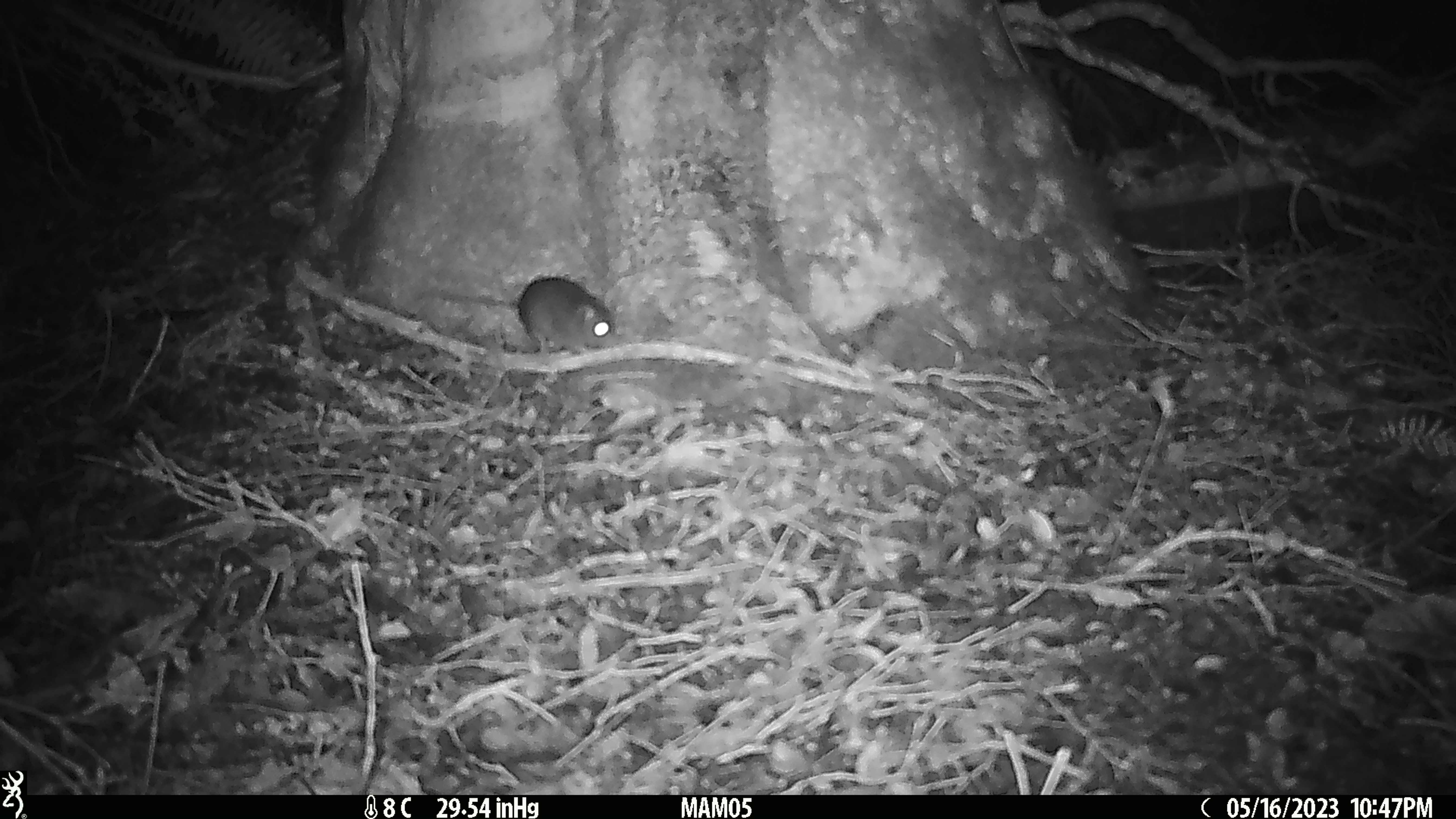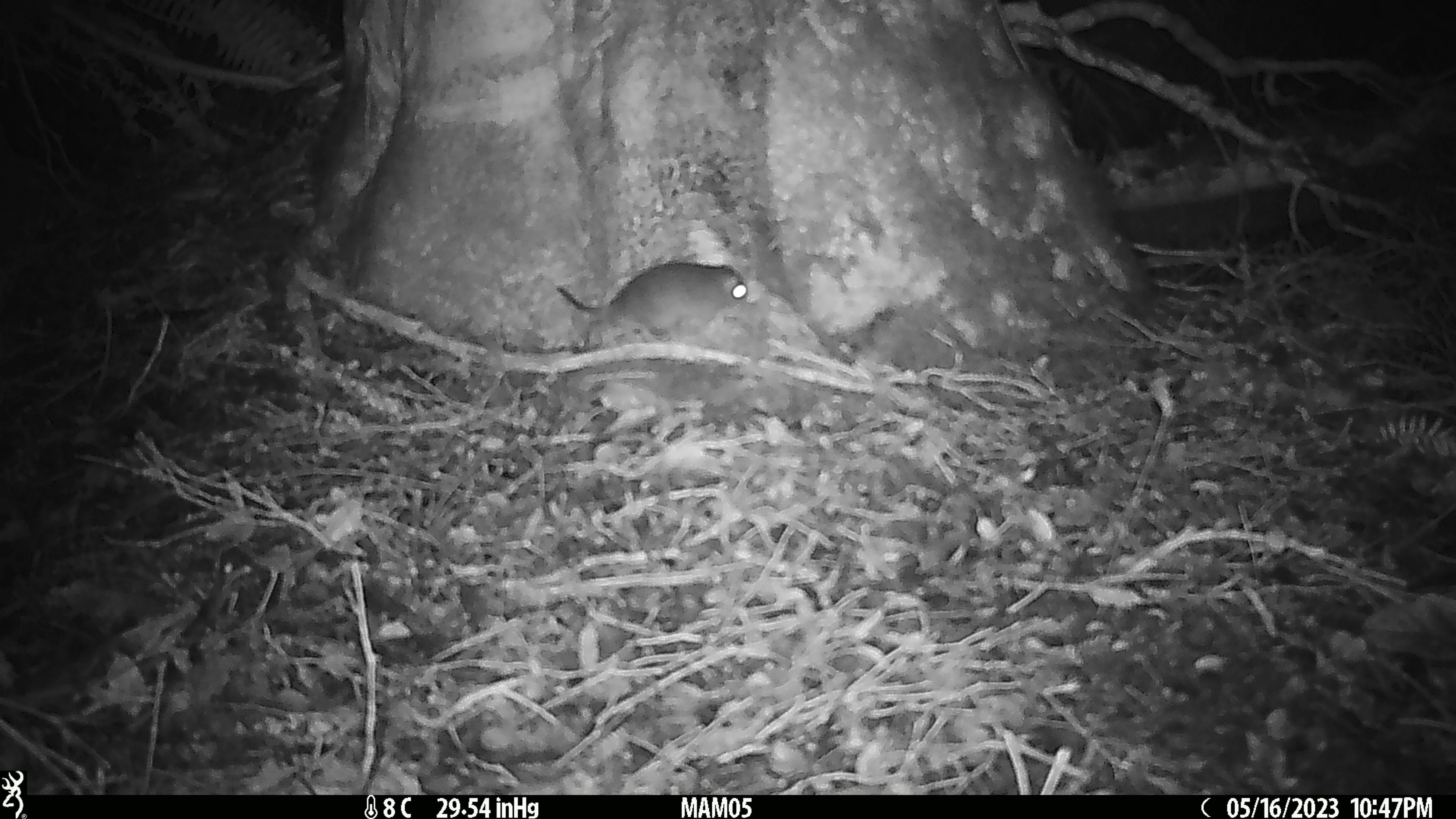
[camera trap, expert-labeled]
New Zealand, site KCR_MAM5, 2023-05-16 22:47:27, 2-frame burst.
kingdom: Animalia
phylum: Chordata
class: Mammalia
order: Rodentia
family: Muridae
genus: Rattus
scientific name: Rattus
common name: rat